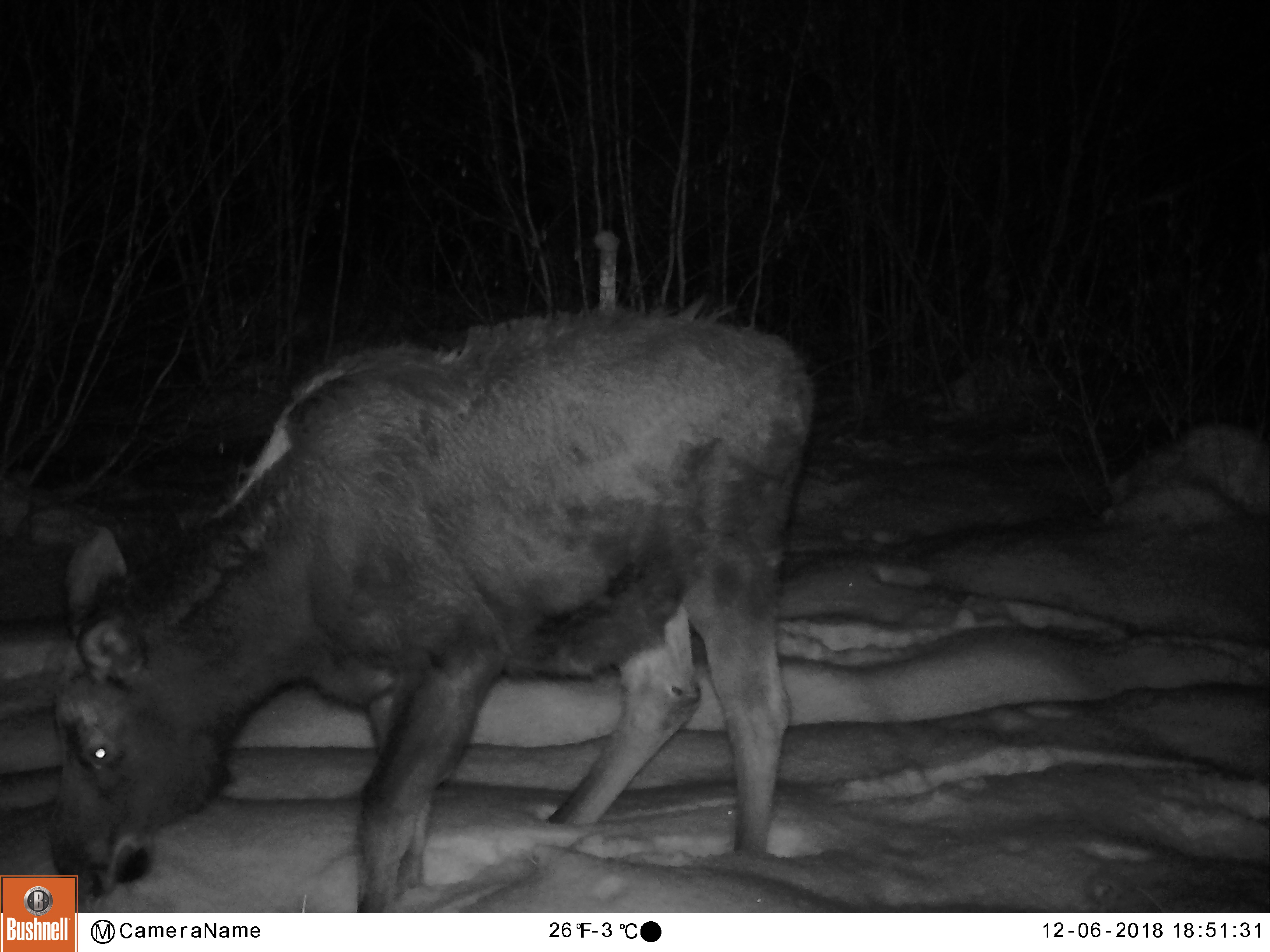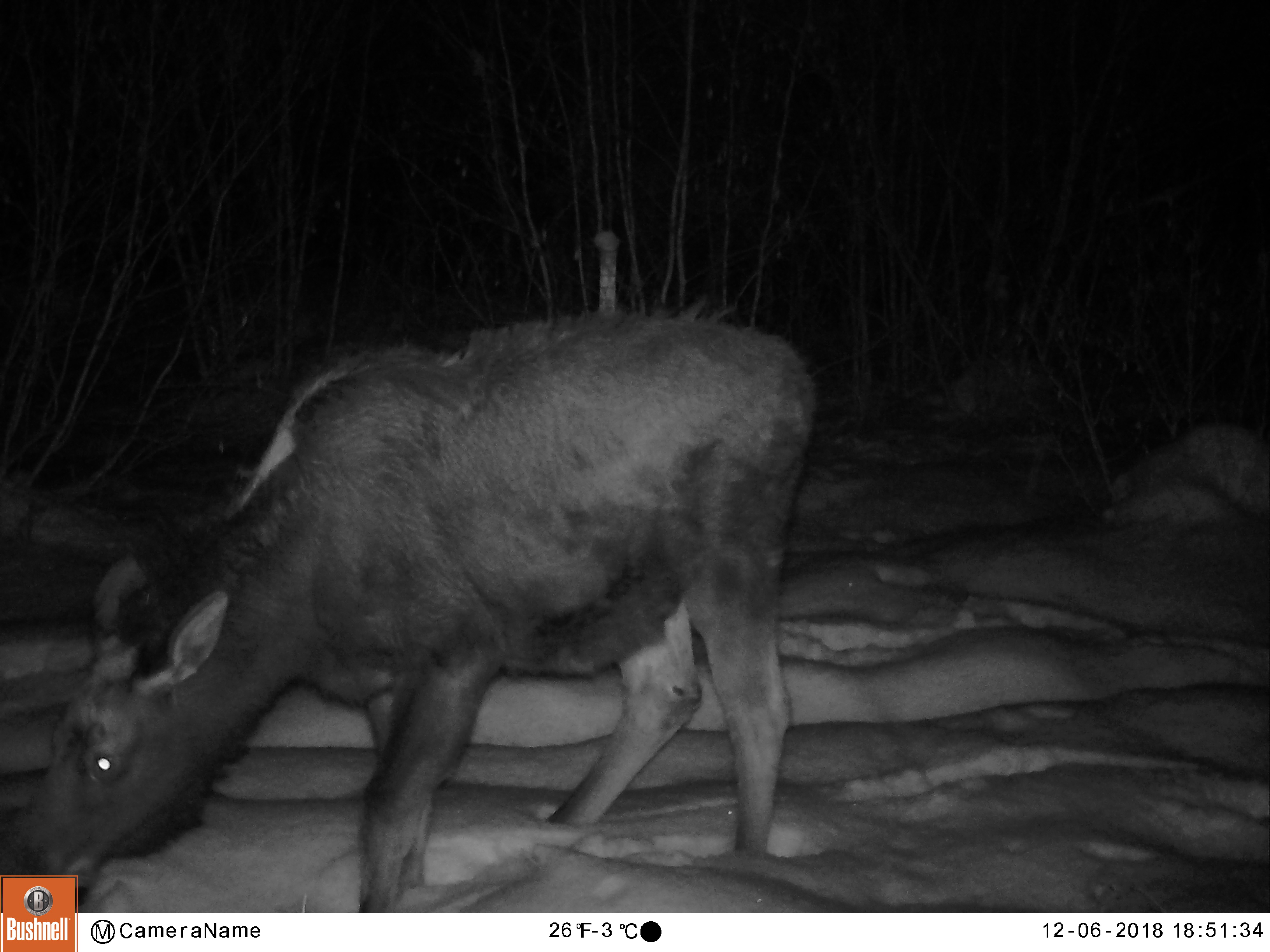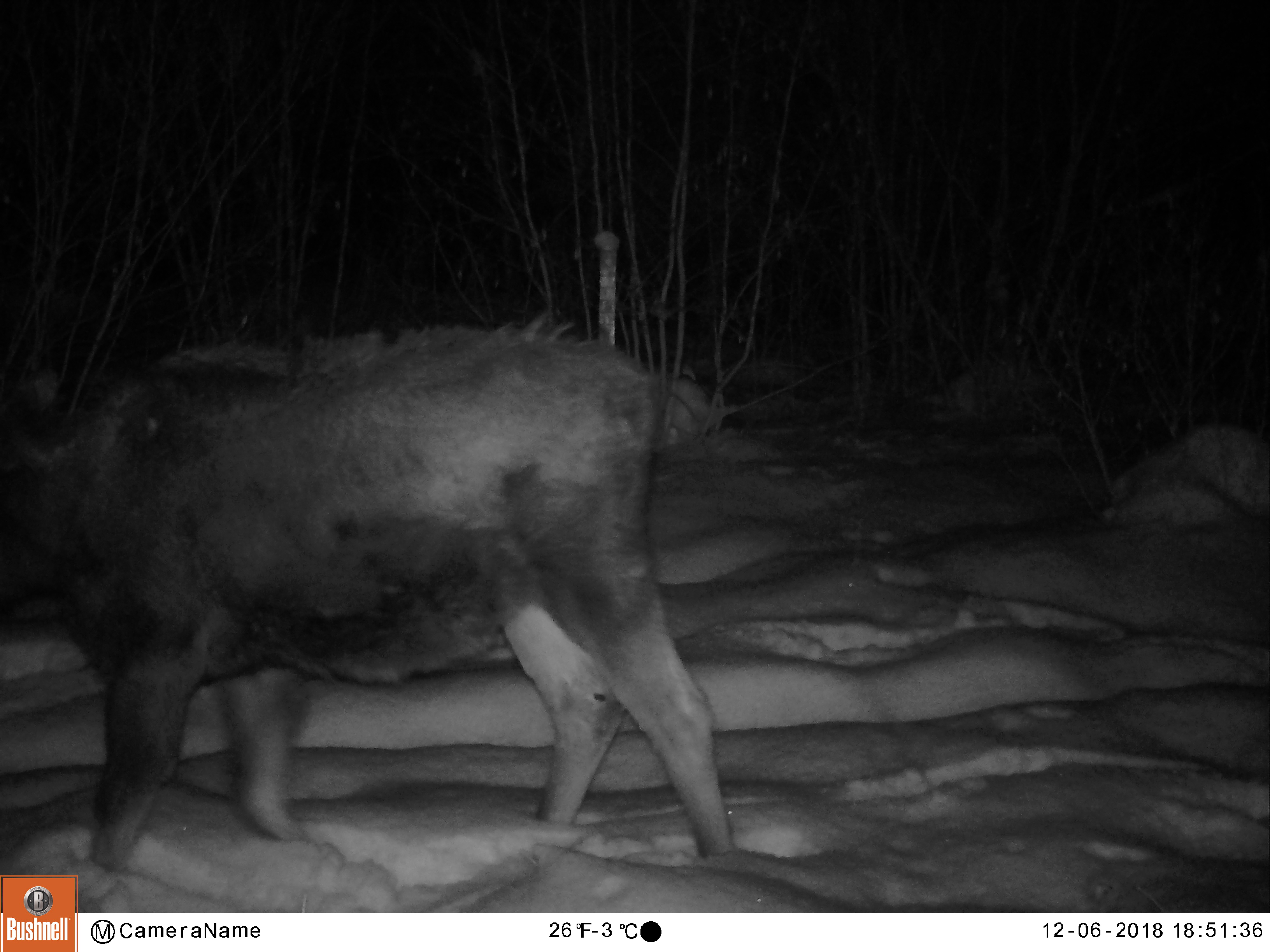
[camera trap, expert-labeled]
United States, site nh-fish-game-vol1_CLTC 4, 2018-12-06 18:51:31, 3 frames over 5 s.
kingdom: Animalia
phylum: Chordata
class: Mammalia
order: Artiodactyla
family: Cervidae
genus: Alces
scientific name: Alces alces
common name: moose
Moose (Alces alces).